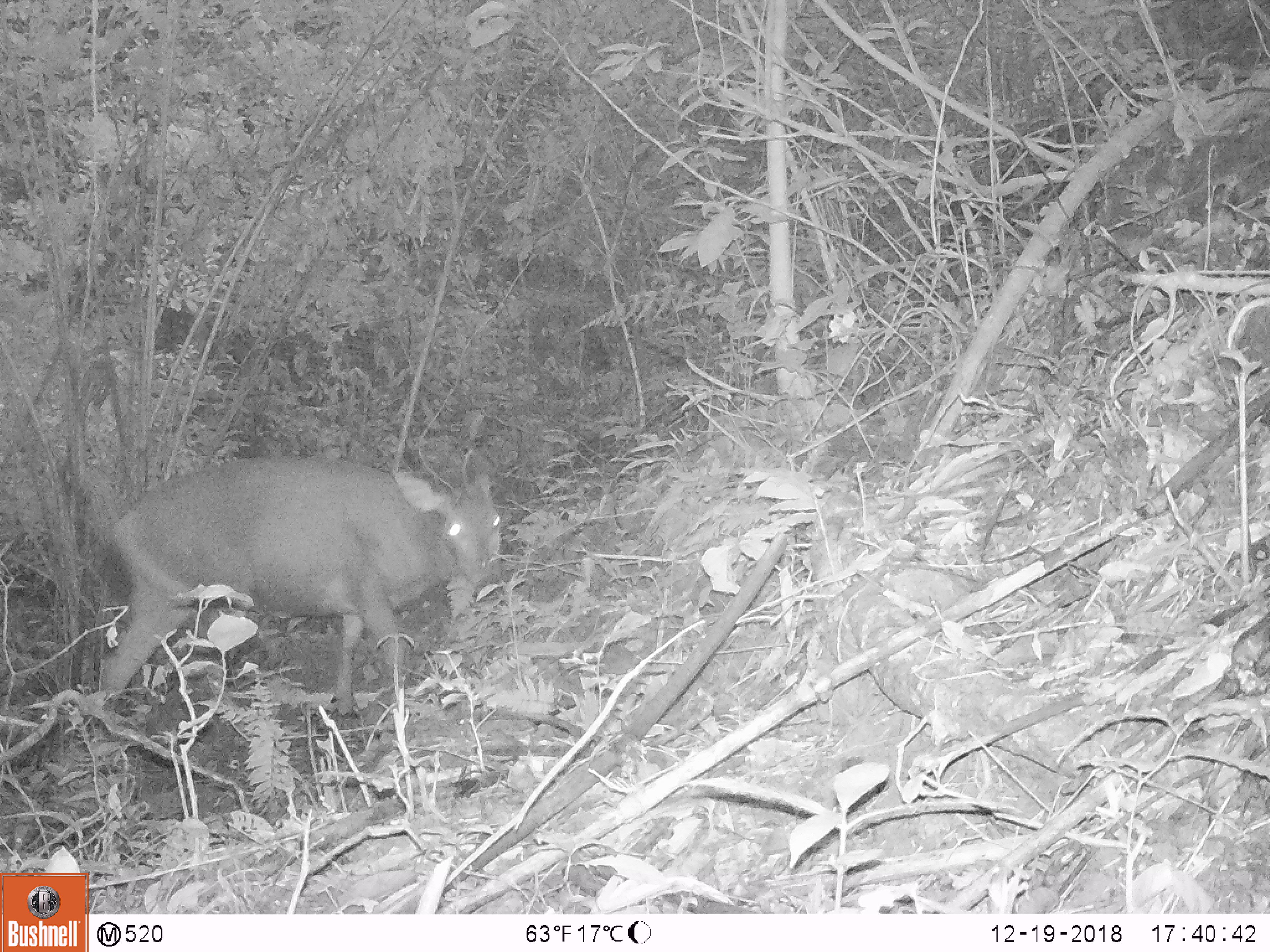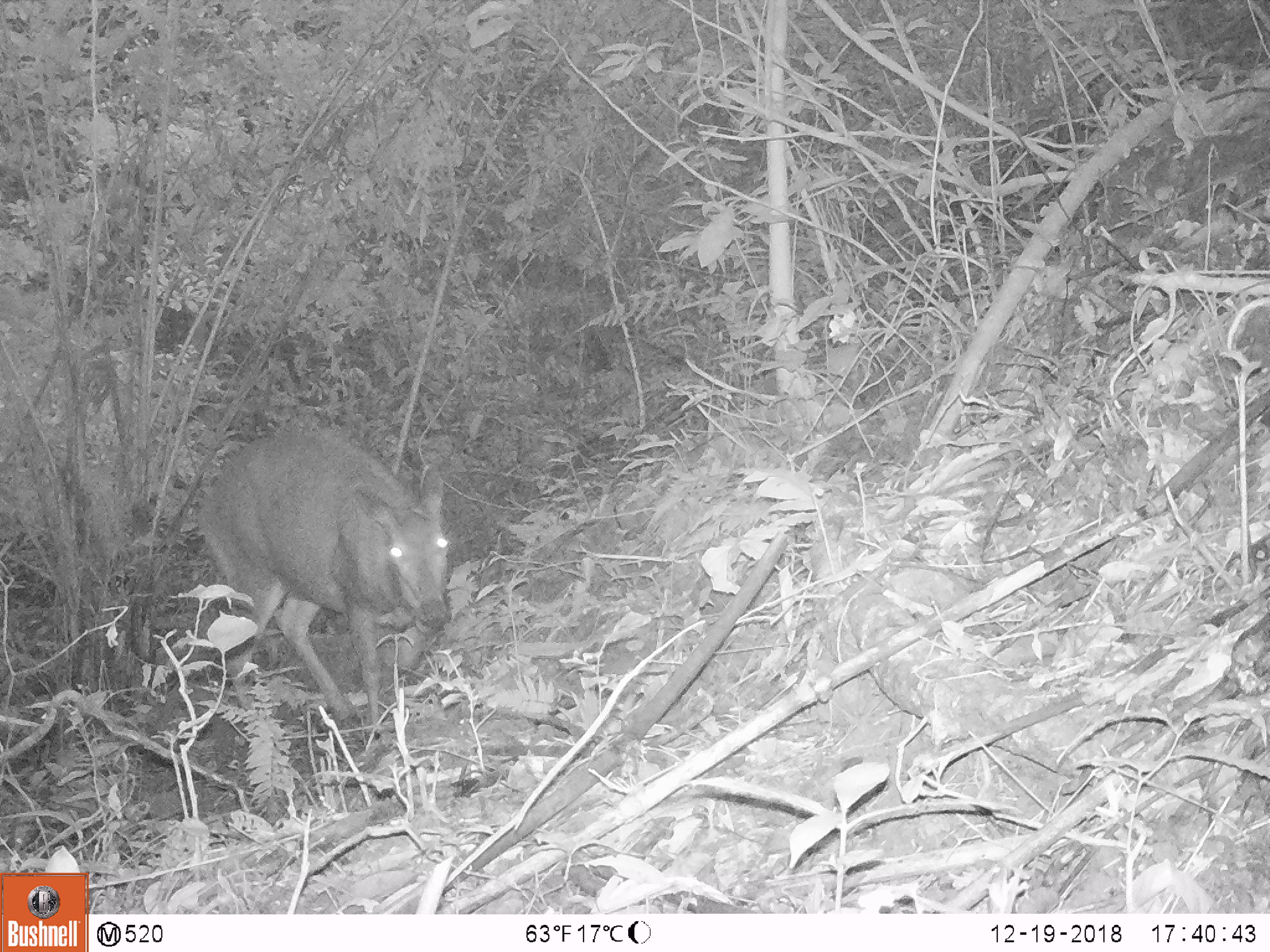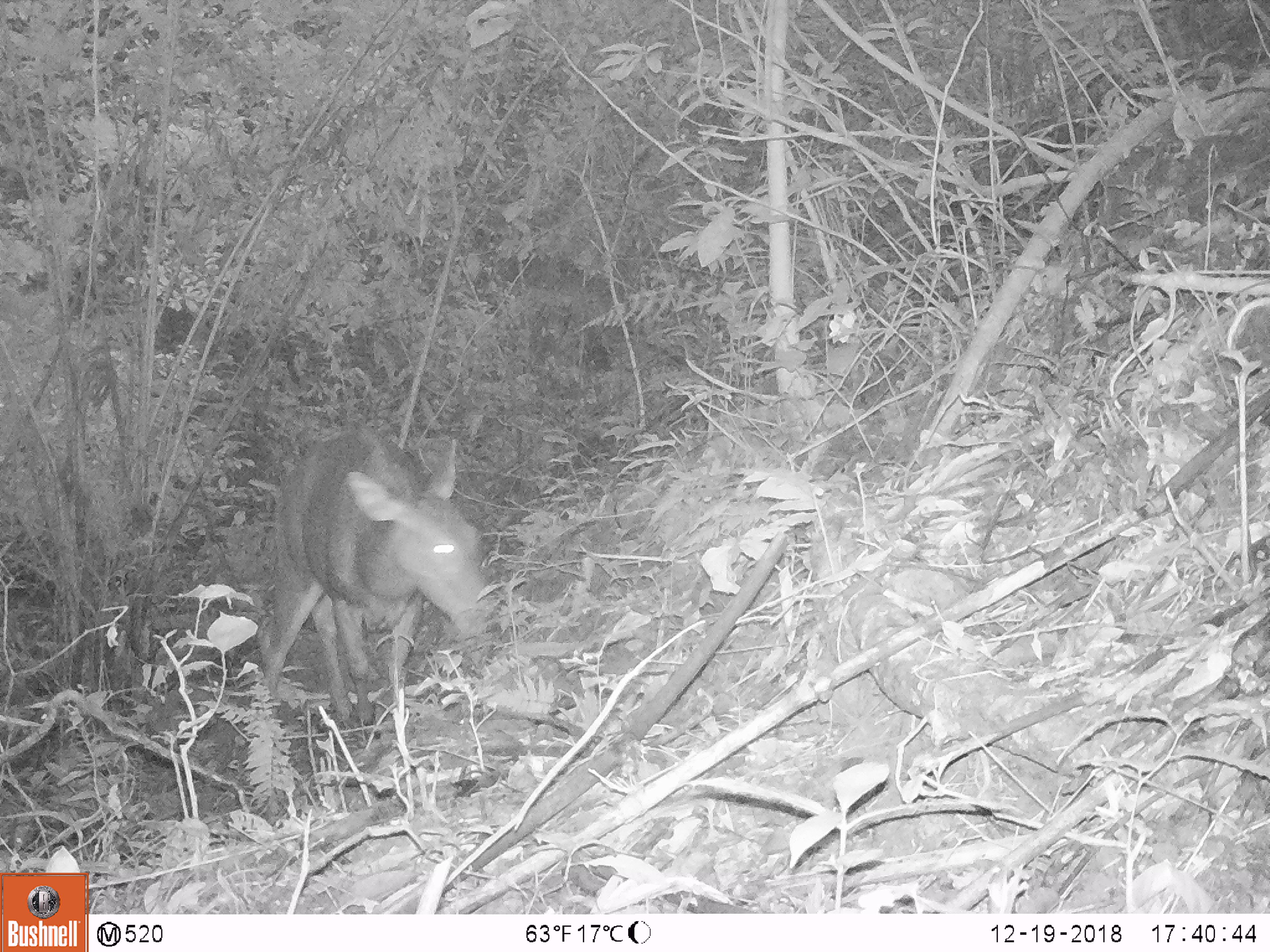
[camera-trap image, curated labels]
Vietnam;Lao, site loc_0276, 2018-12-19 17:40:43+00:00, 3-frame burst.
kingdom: Animalia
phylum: Chordata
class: Mammalia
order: Artiodactyla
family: Cervidae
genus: Rusa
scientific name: Rusa unicolor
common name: sambar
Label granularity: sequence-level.